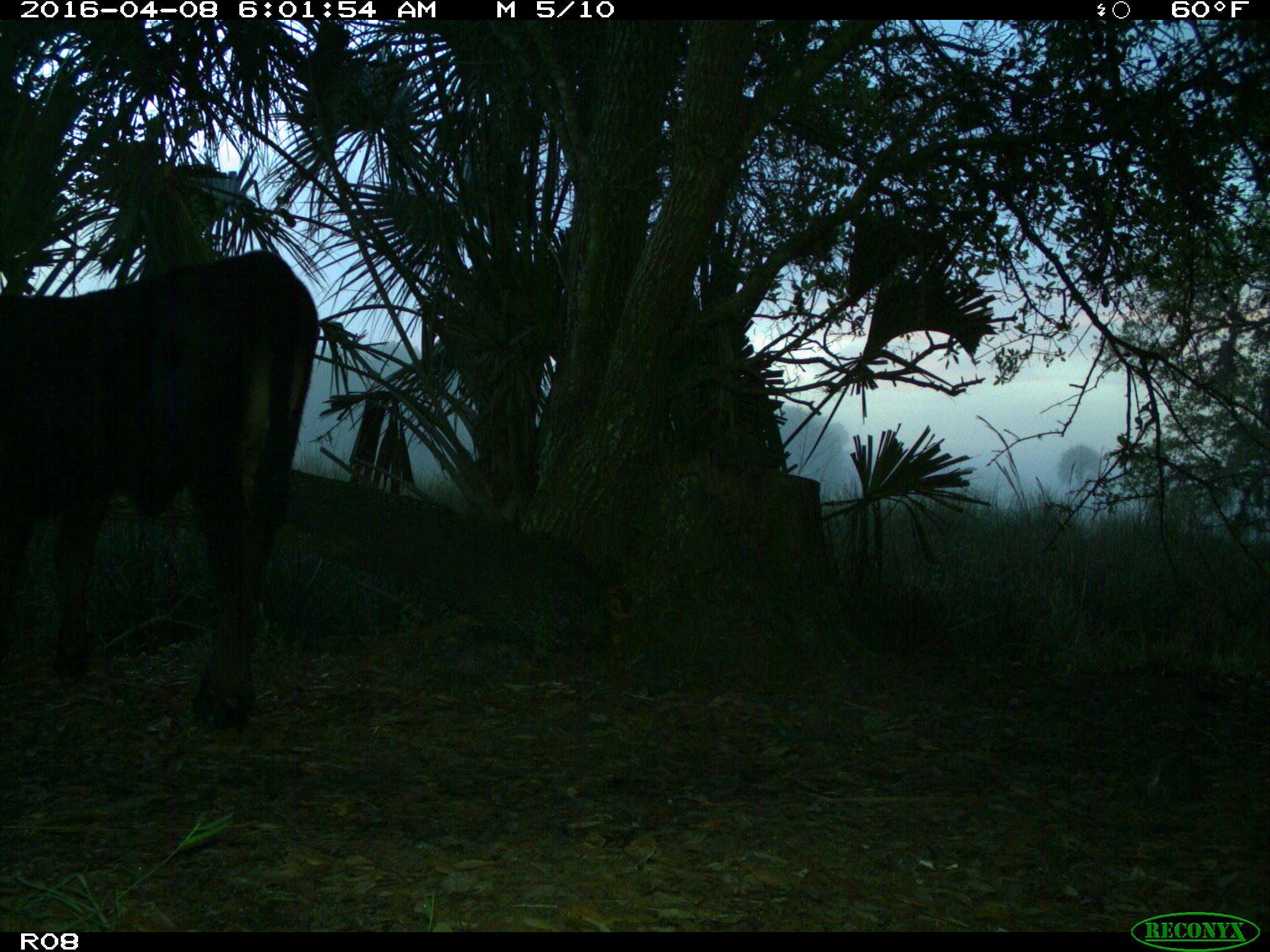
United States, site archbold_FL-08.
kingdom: Animalia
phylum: Chordata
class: Mammalia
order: Artiodactyla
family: Bovidae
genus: Bos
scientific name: Bos taurus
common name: domestic cow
Bos taurus (domestic cow).